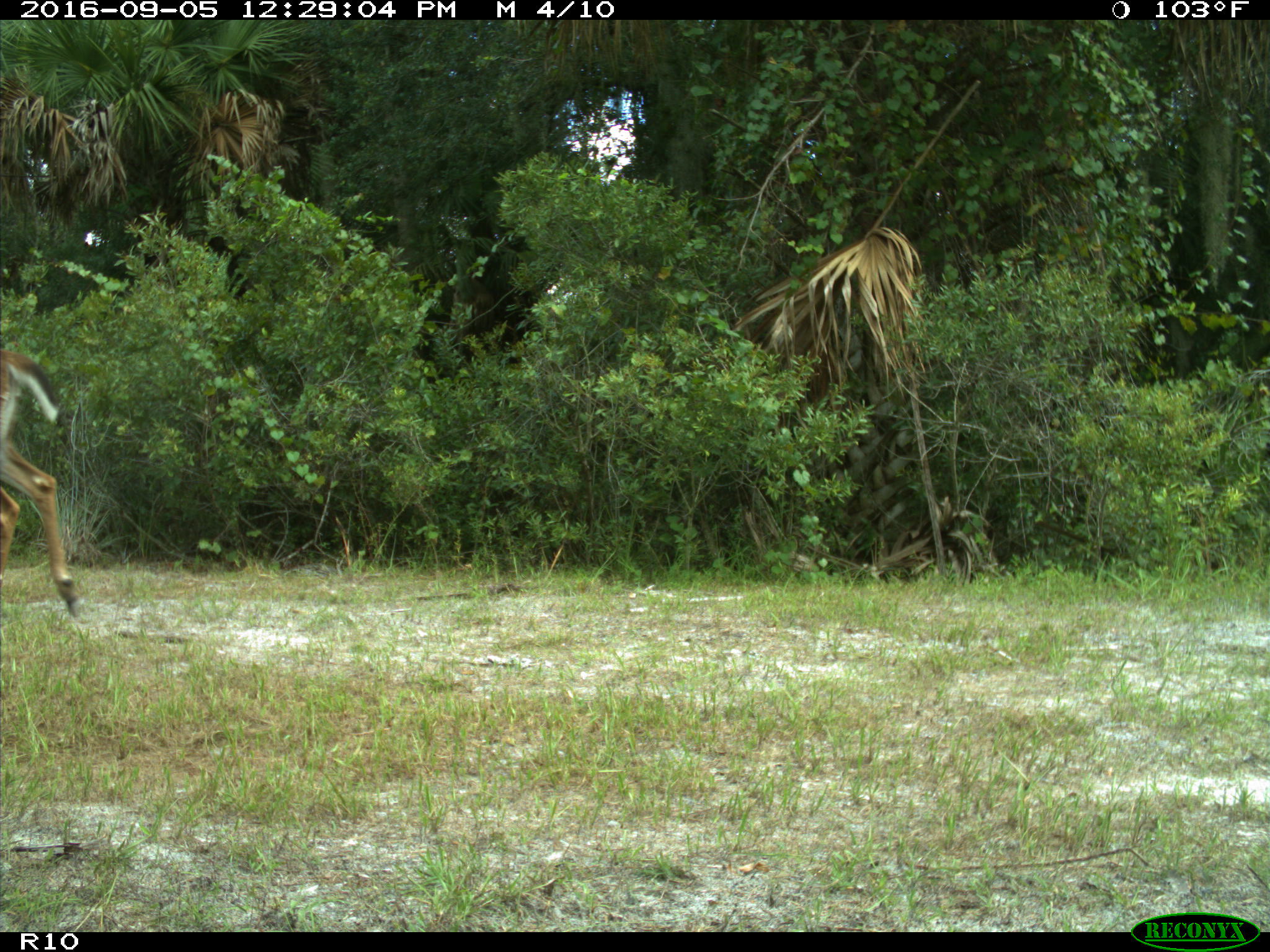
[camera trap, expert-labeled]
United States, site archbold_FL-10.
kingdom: Animalia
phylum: Chordata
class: Mammalia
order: Artiodactyla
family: Cervidae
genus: Odocoileus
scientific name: Odocoileus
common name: deer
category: unidentified deer